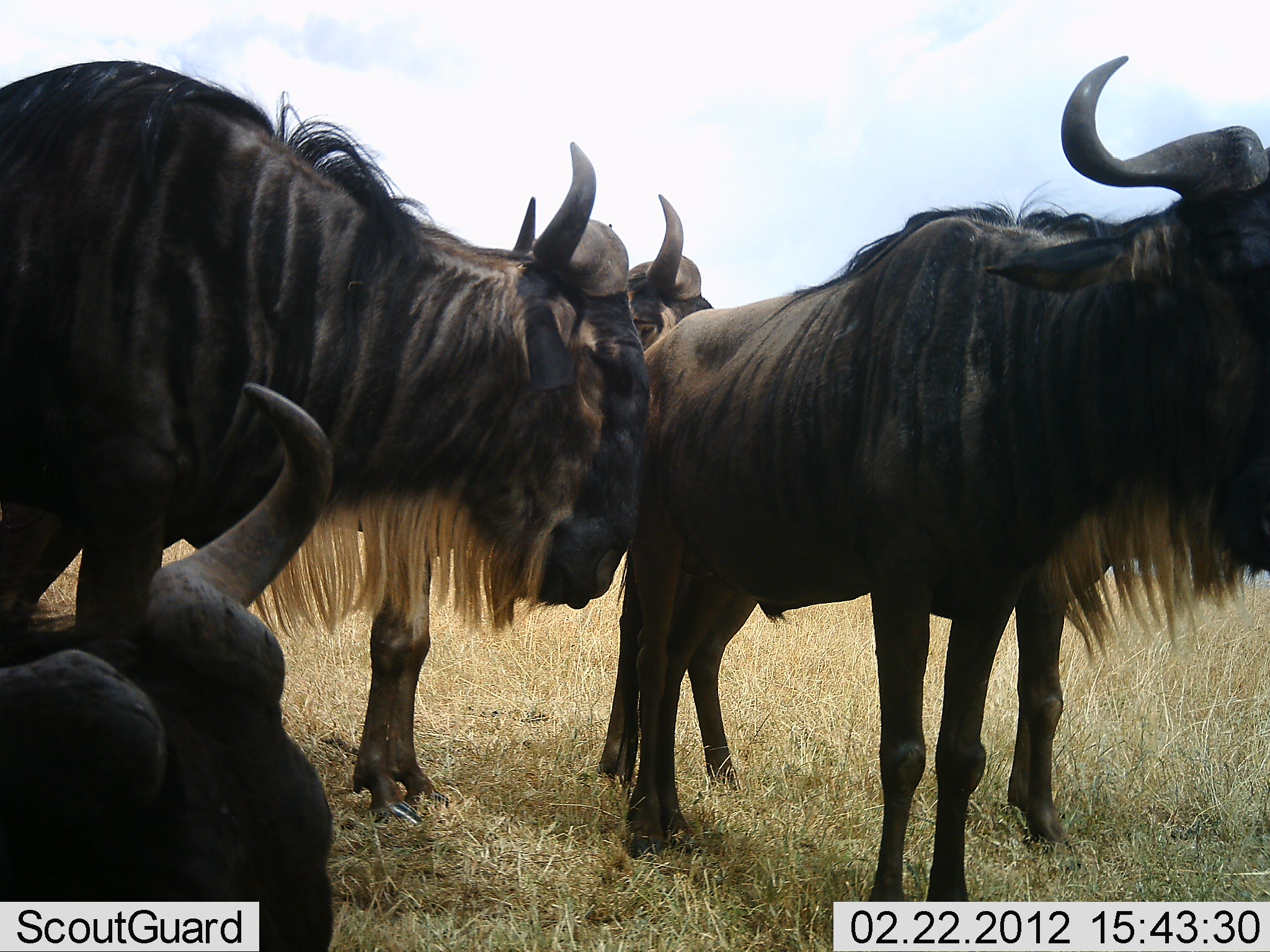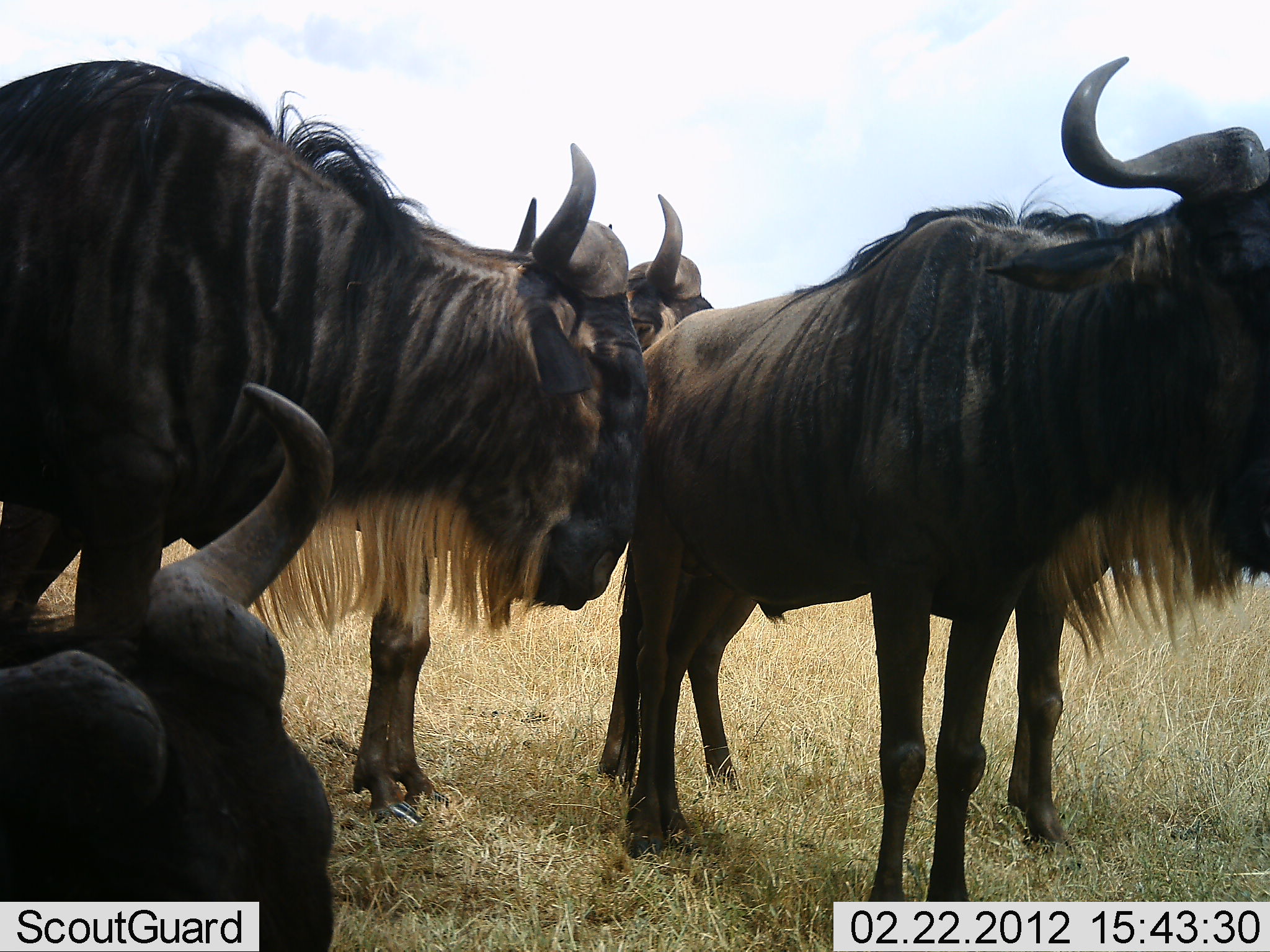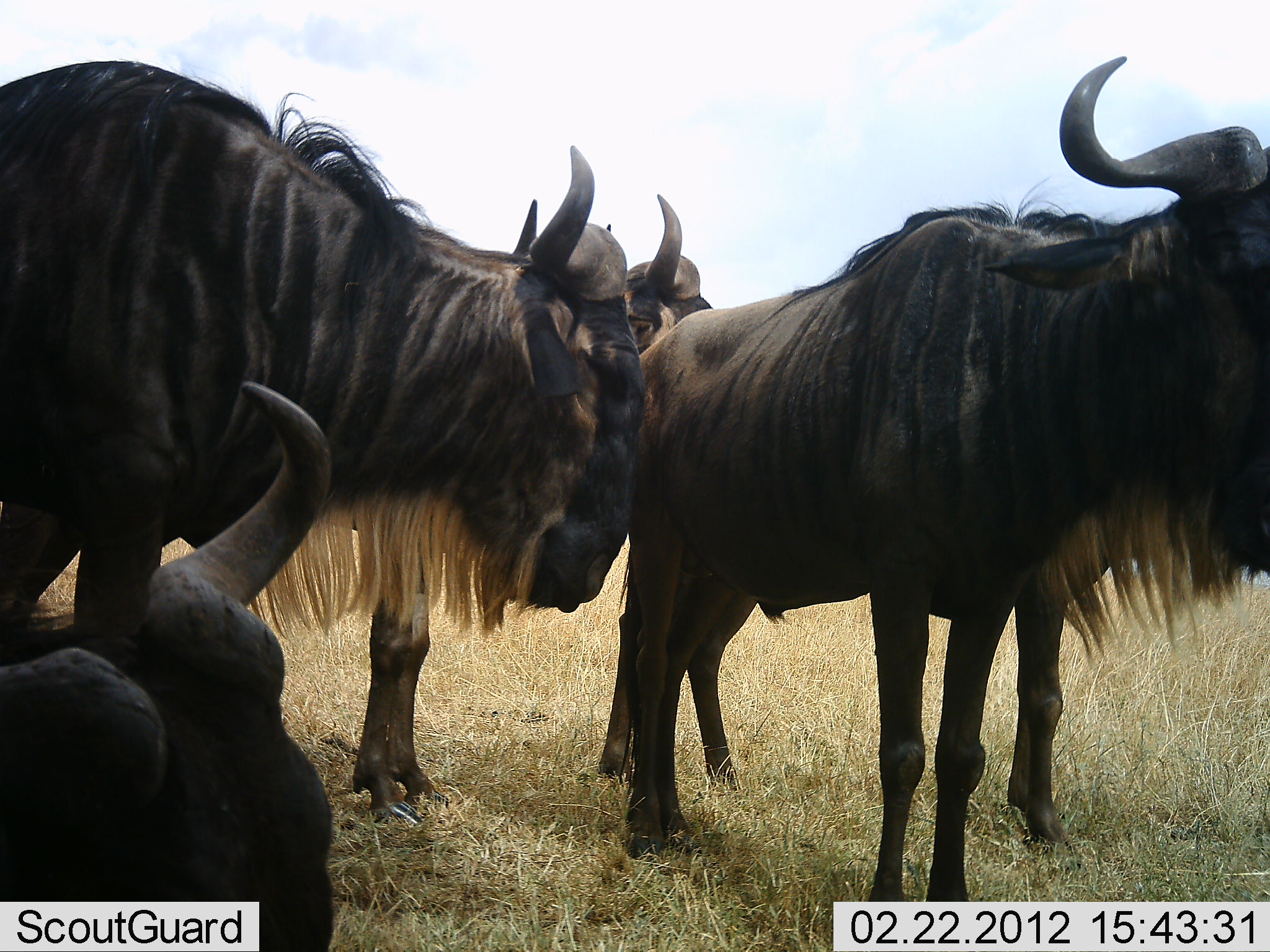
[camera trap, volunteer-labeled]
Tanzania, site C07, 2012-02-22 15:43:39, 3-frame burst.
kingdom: Animalia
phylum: Chordata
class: Mammalia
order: Artiodactyla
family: Bovidae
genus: Connochaetes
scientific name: Connochaetes taurinus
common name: blue wildebeest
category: wildebeest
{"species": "wildebeest (blue wildebeest) (Connochaetes taurinus)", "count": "5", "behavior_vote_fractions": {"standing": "88%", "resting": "73%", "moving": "0%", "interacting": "8%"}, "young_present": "0%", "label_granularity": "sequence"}